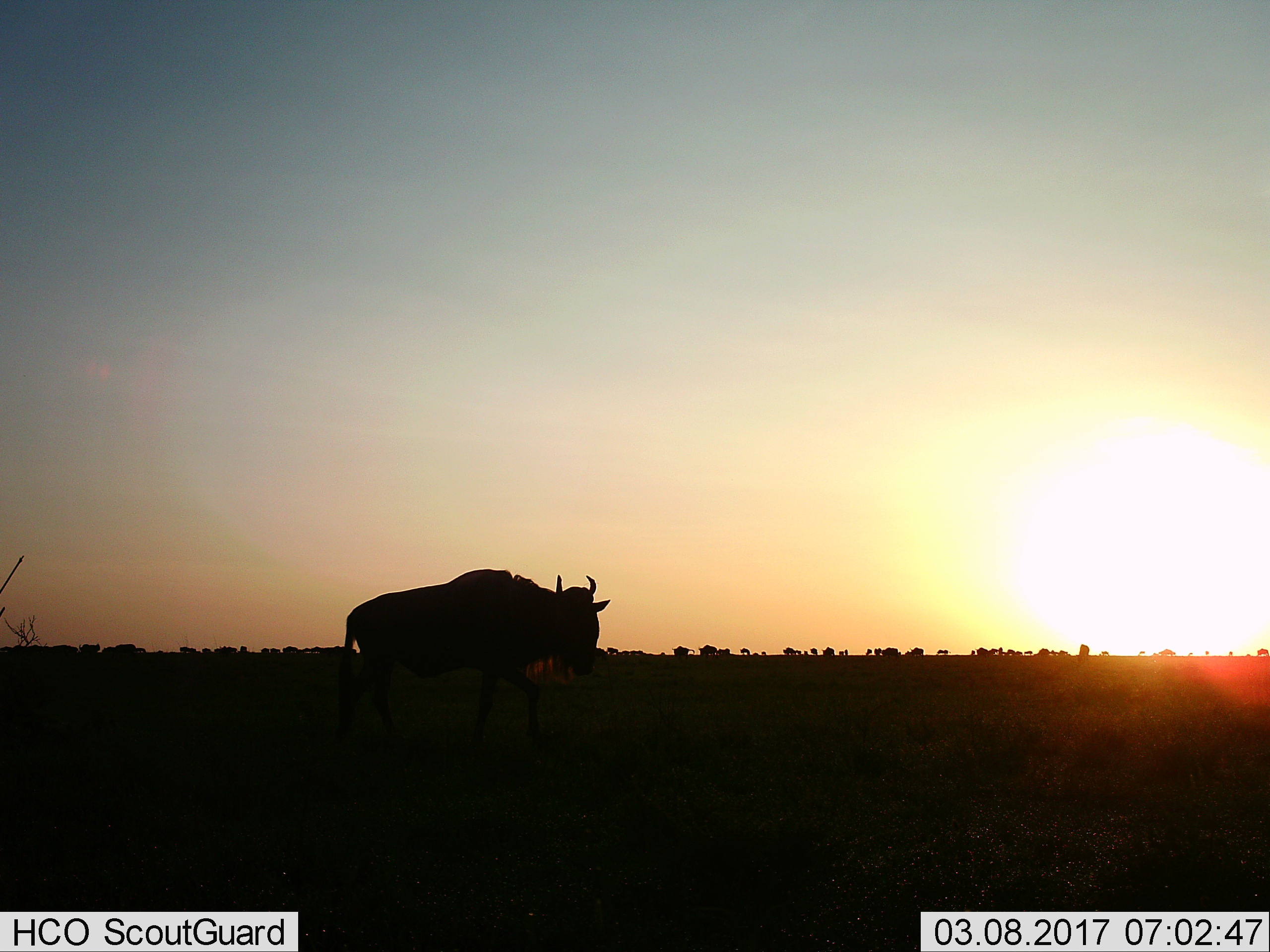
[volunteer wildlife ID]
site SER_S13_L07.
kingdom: Animalia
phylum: Chordata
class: Mammalia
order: Artiodactyla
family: Bovidae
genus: Connochaetes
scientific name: Connochaetes taurinus taurinus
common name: blue wildebeest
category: wildebeestblue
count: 11-50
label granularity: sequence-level